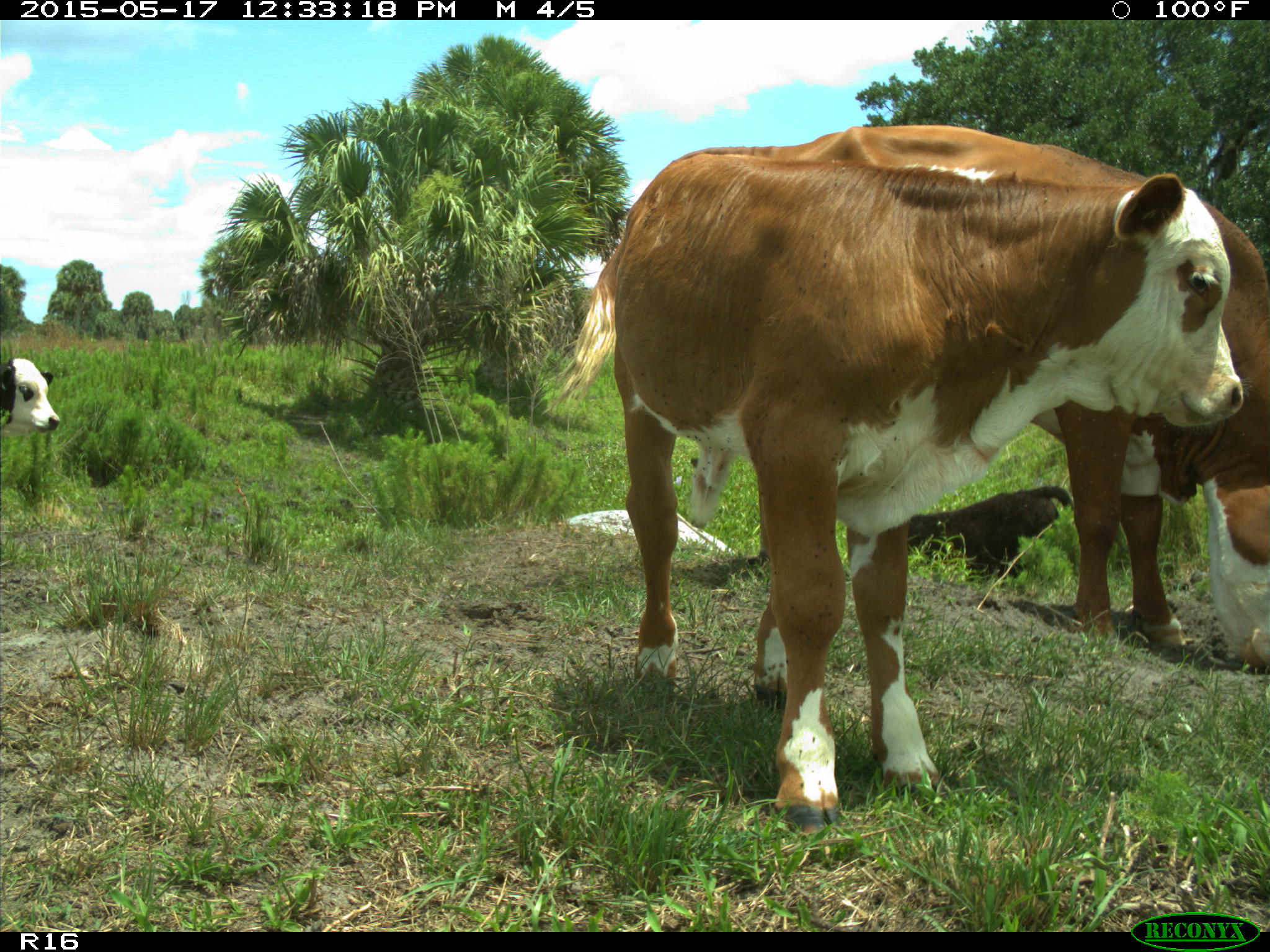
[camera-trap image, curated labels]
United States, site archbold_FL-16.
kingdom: Animalia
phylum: Chordata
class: Mammalia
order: Artiodactyla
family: Bovidae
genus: Bos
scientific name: Bos taurus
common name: domestic cow